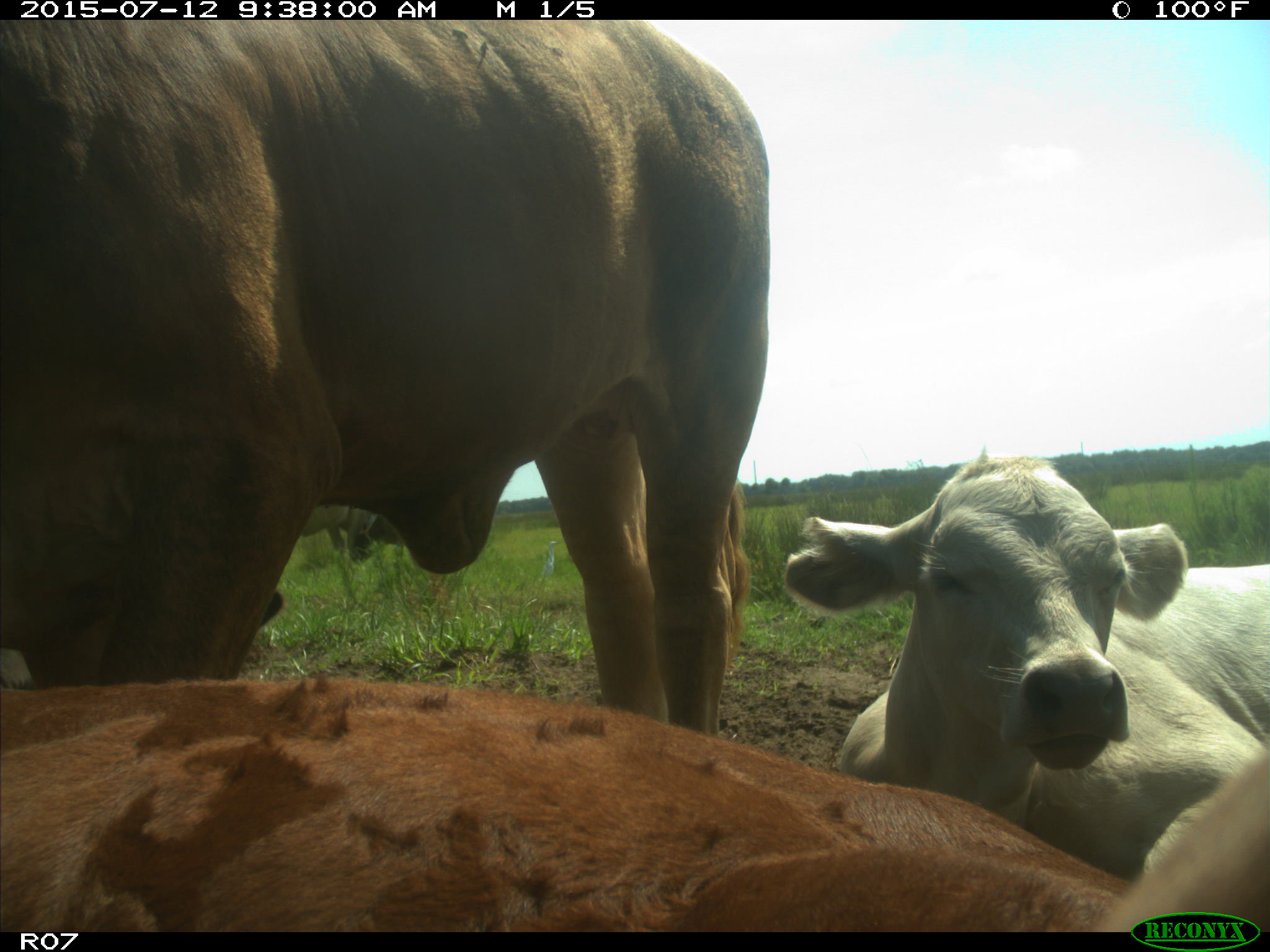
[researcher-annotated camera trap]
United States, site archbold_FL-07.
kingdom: Animalia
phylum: Chordata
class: Mammalia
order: Artiodactyla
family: Bovidae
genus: Bos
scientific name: Bos taurus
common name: domestic cow